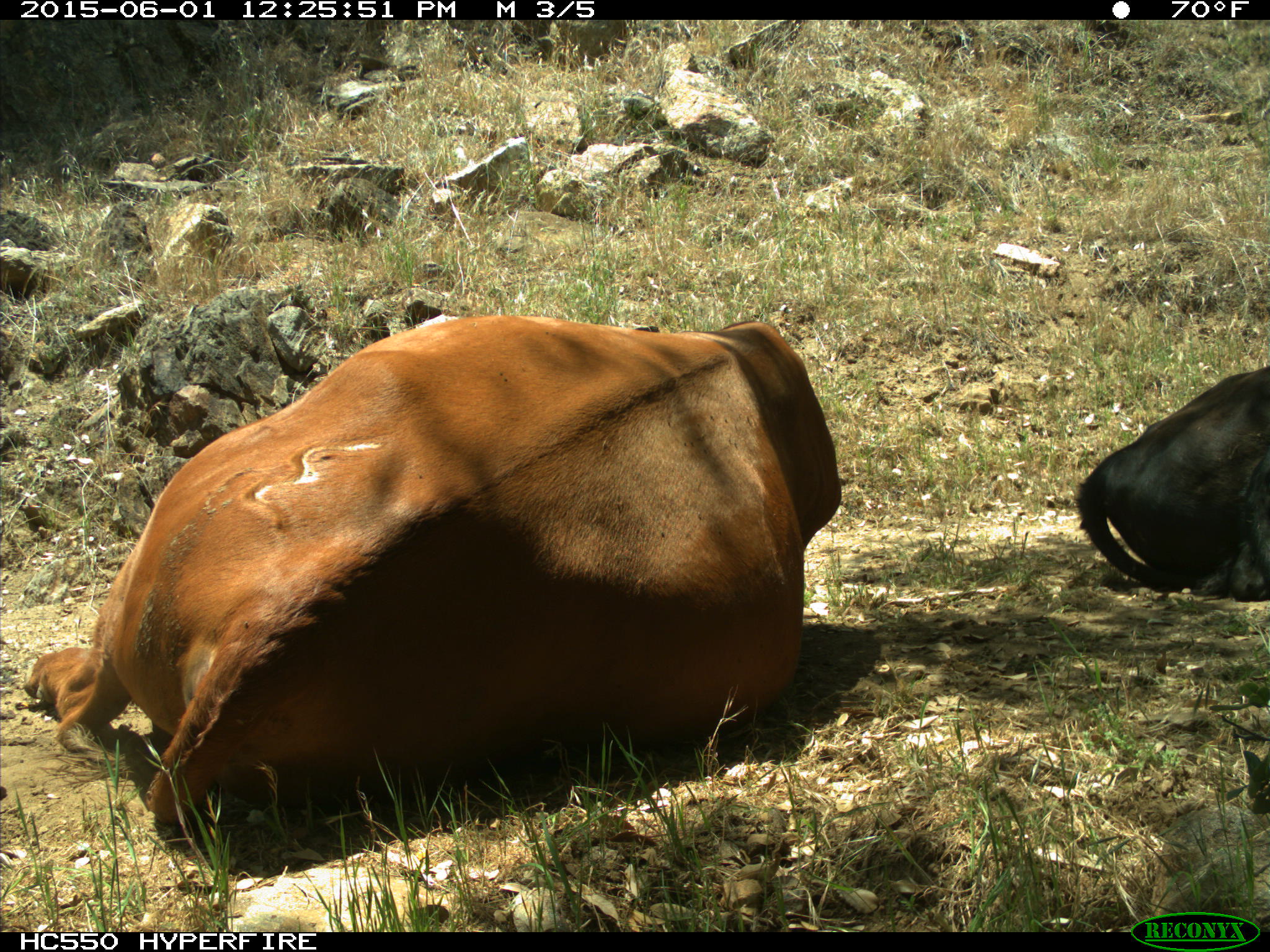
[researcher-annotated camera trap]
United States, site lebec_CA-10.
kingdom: Animalia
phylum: Chordata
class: Mammalia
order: Artiodactyla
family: Bovidae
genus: Bos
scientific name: Bos taurus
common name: domestic cow